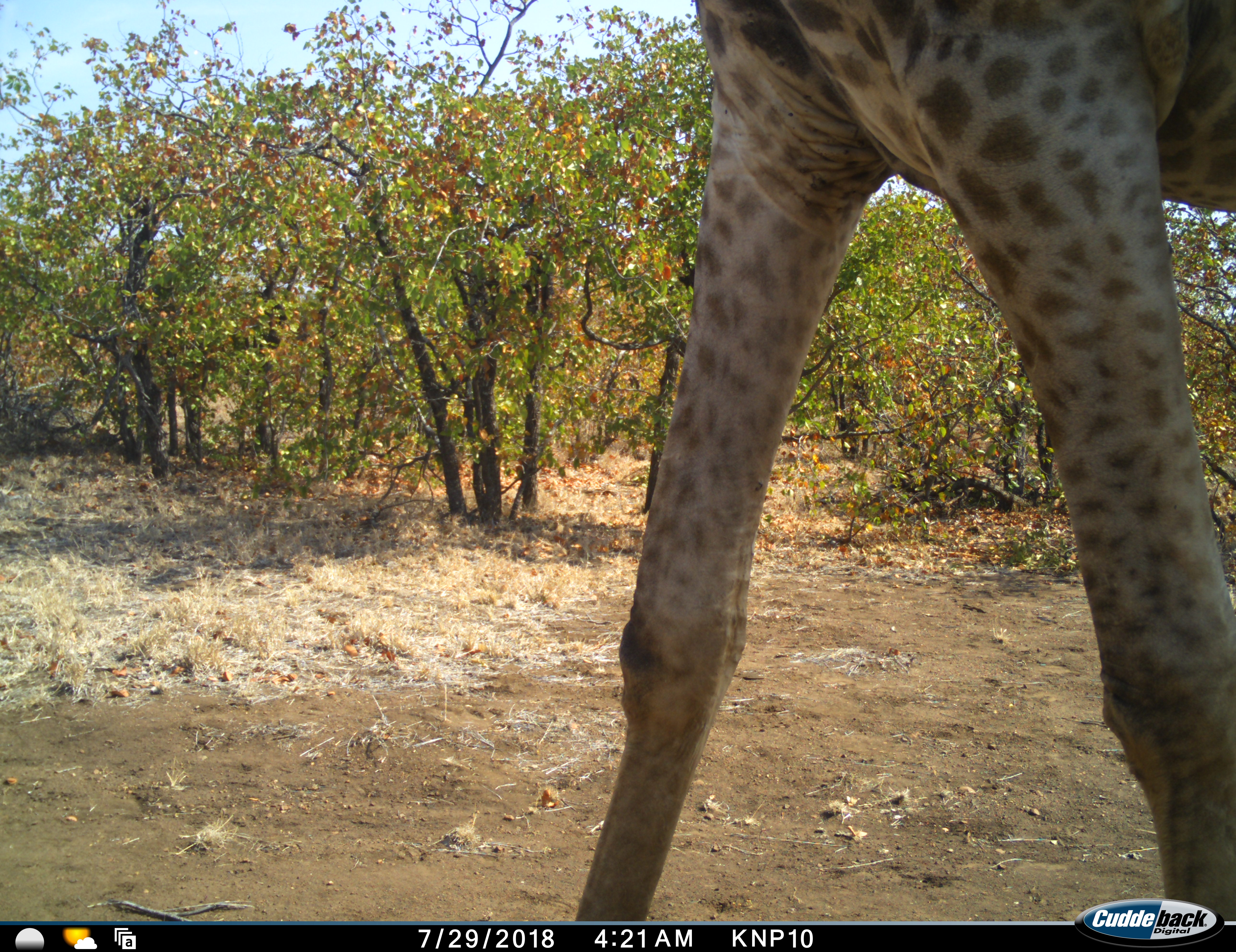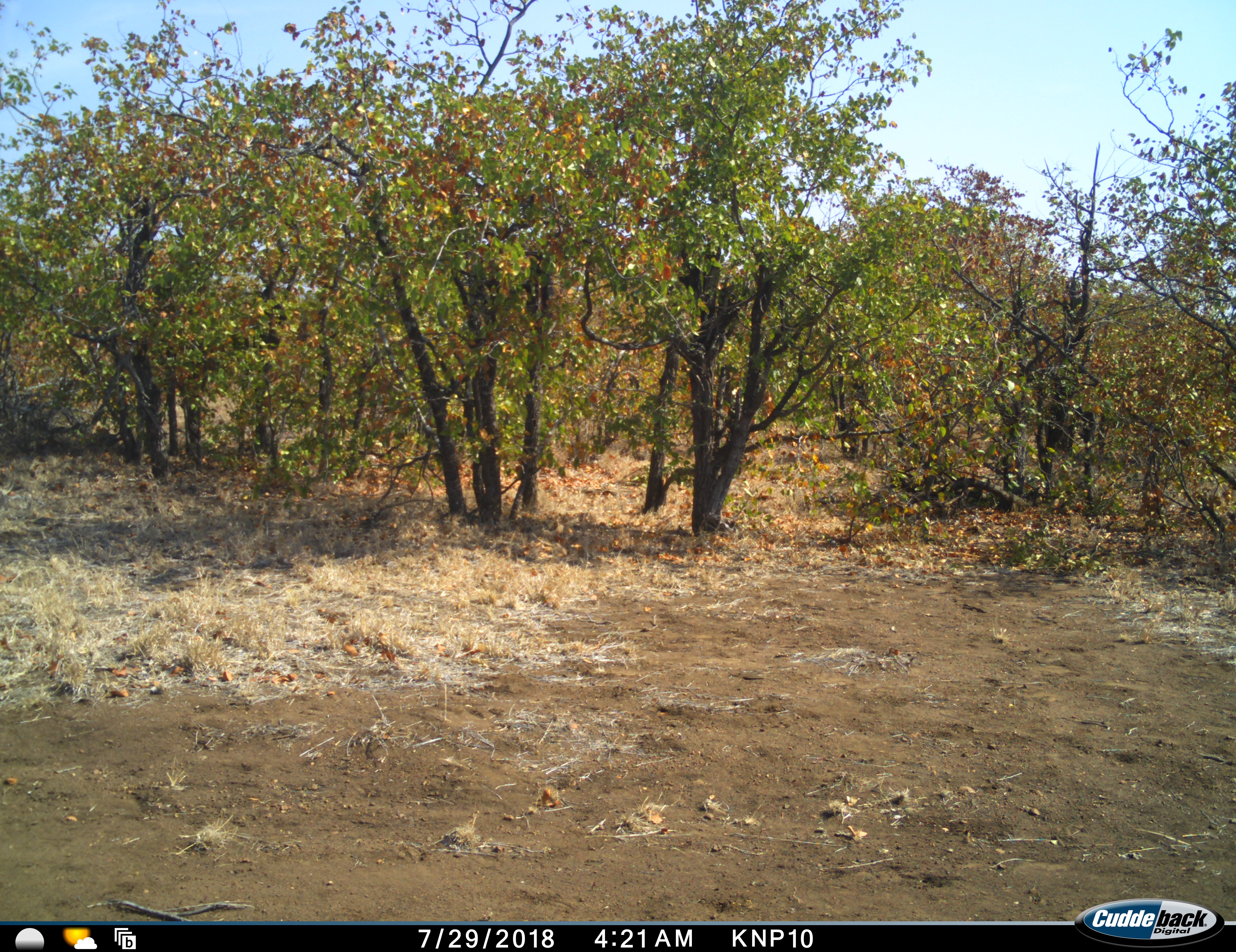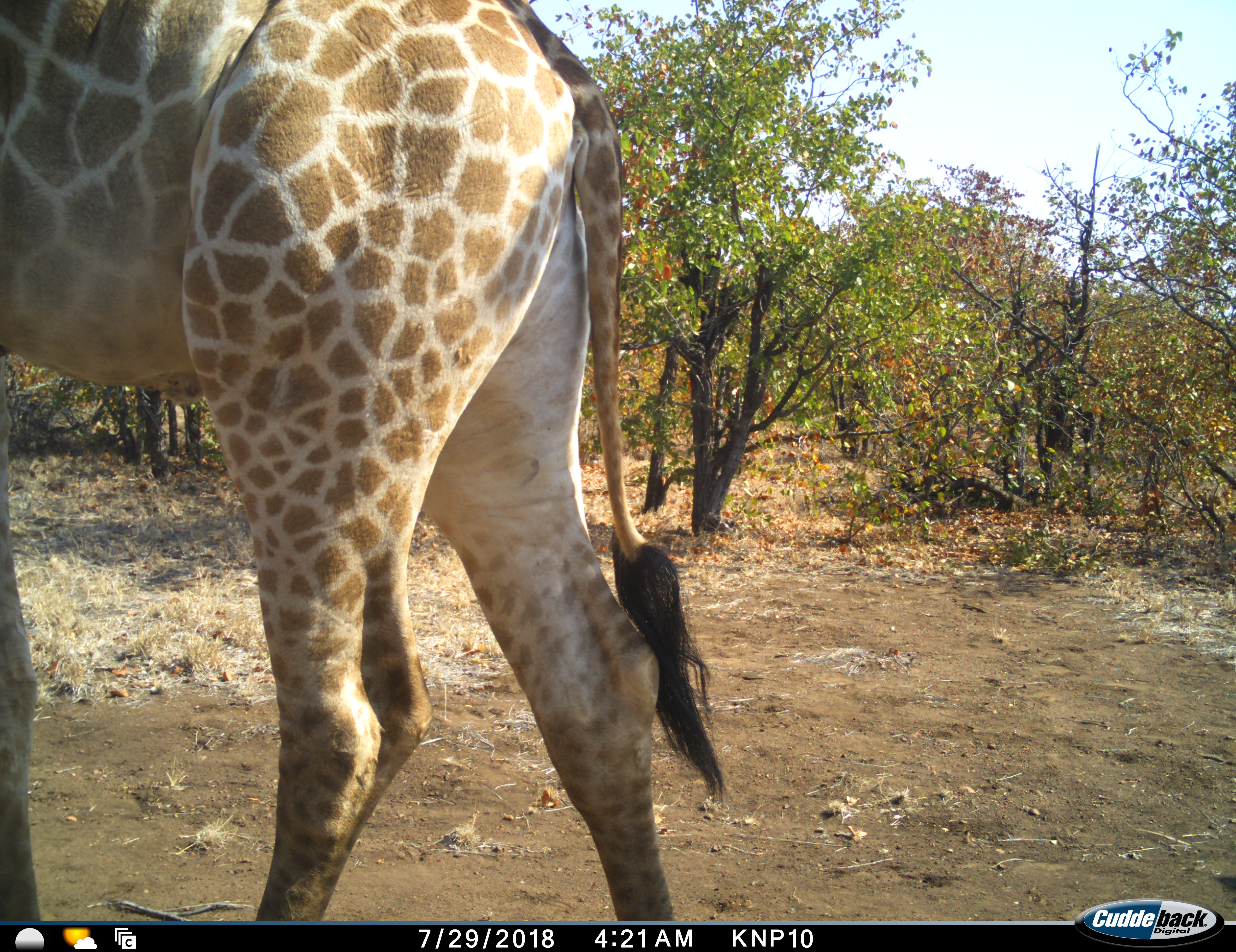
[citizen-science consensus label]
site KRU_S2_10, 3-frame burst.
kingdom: Animalia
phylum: Chordata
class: Mammalia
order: Artiodactyla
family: Giraffidae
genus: Giraffa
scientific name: Giraffa camelopardalis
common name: giraffe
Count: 1.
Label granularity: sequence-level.